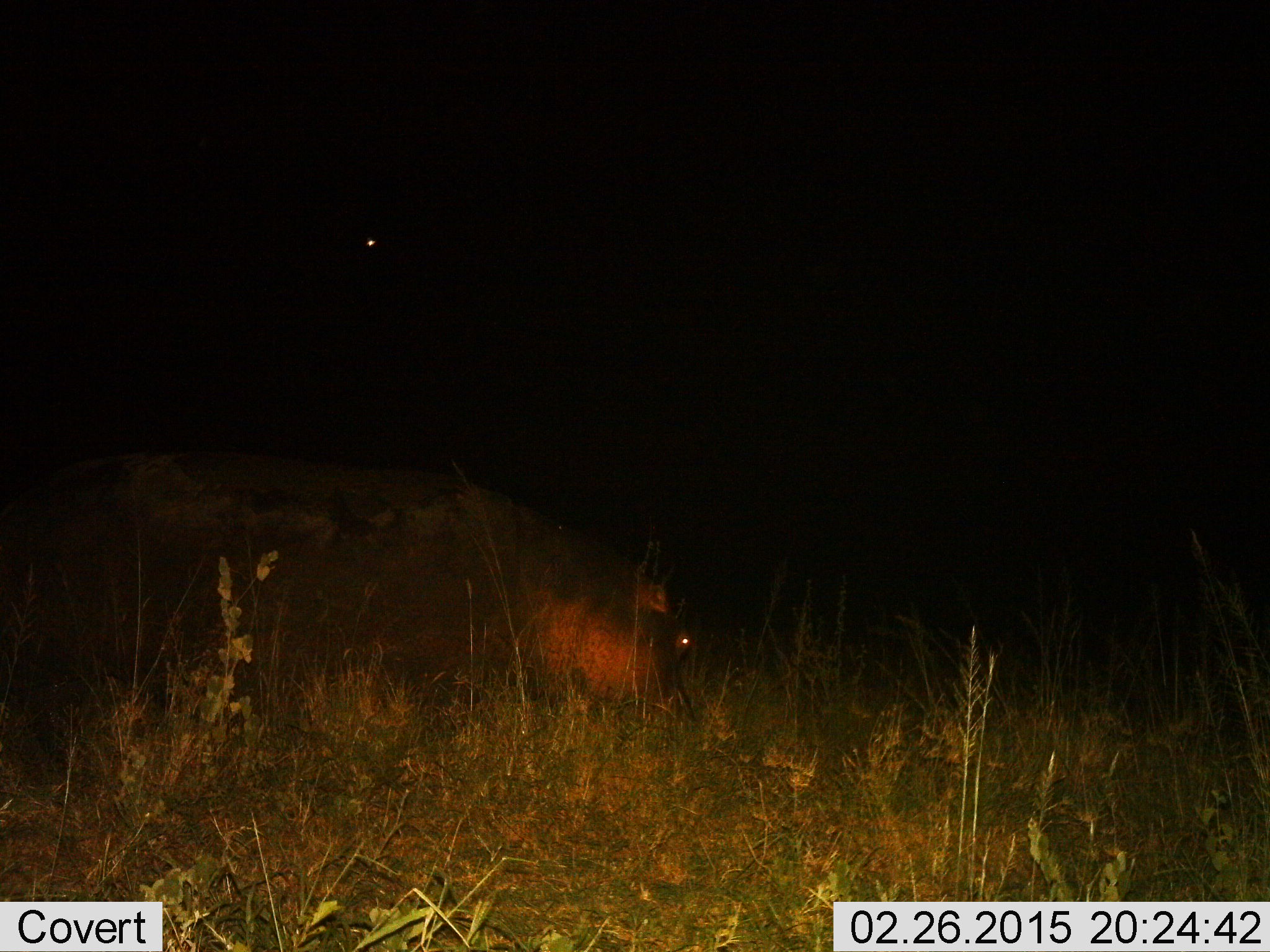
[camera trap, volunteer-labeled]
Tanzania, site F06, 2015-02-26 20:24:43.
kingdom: Animalia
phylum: Chordata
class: Mammalia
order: Artiodactyla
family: Hippopotamidae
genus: Hippopotamus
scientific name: Hippopotamus amphibius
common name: hippopotamus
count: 1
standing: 30%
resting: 10%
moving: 0%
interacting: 0%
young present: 0%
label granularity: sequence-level